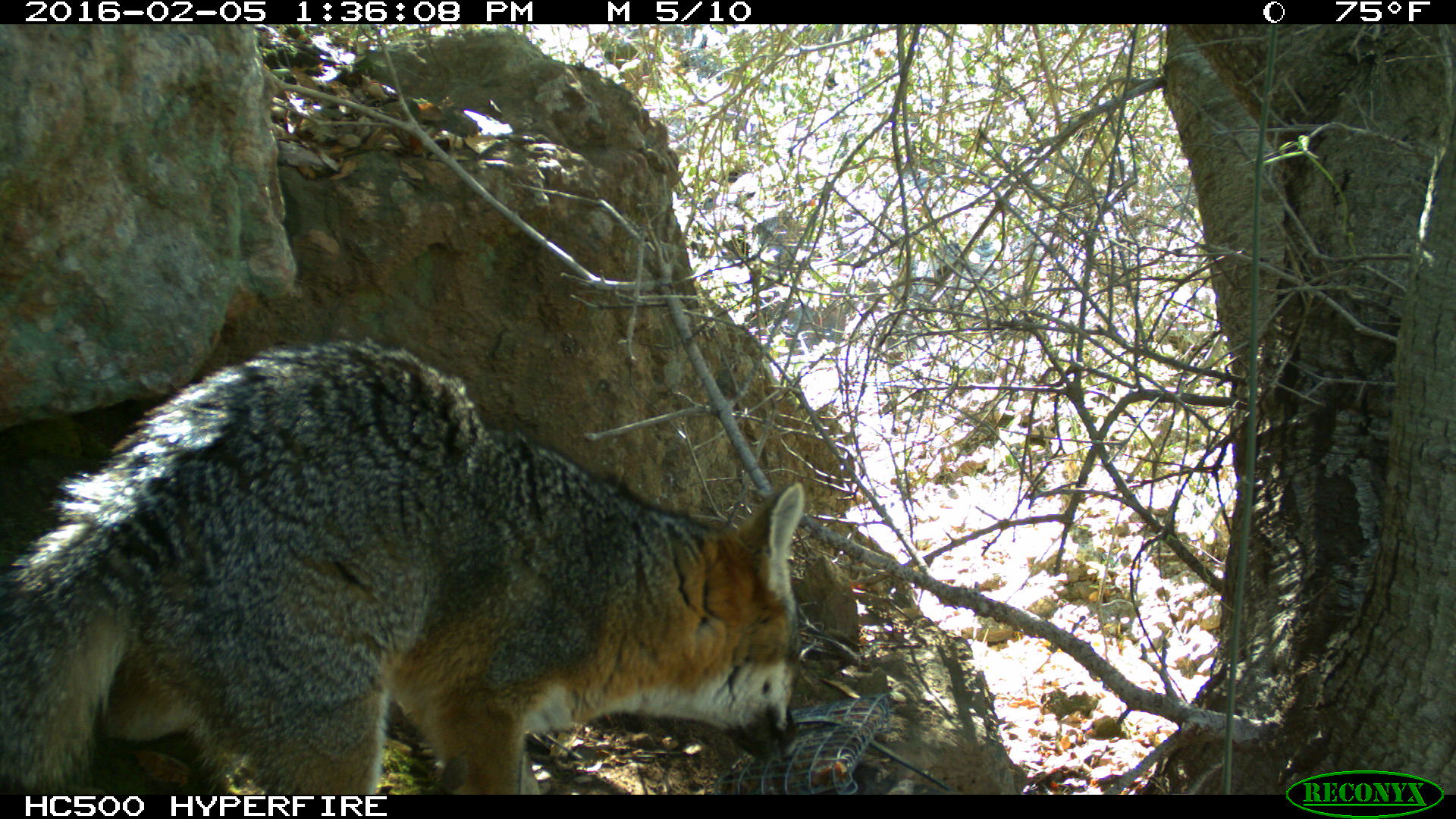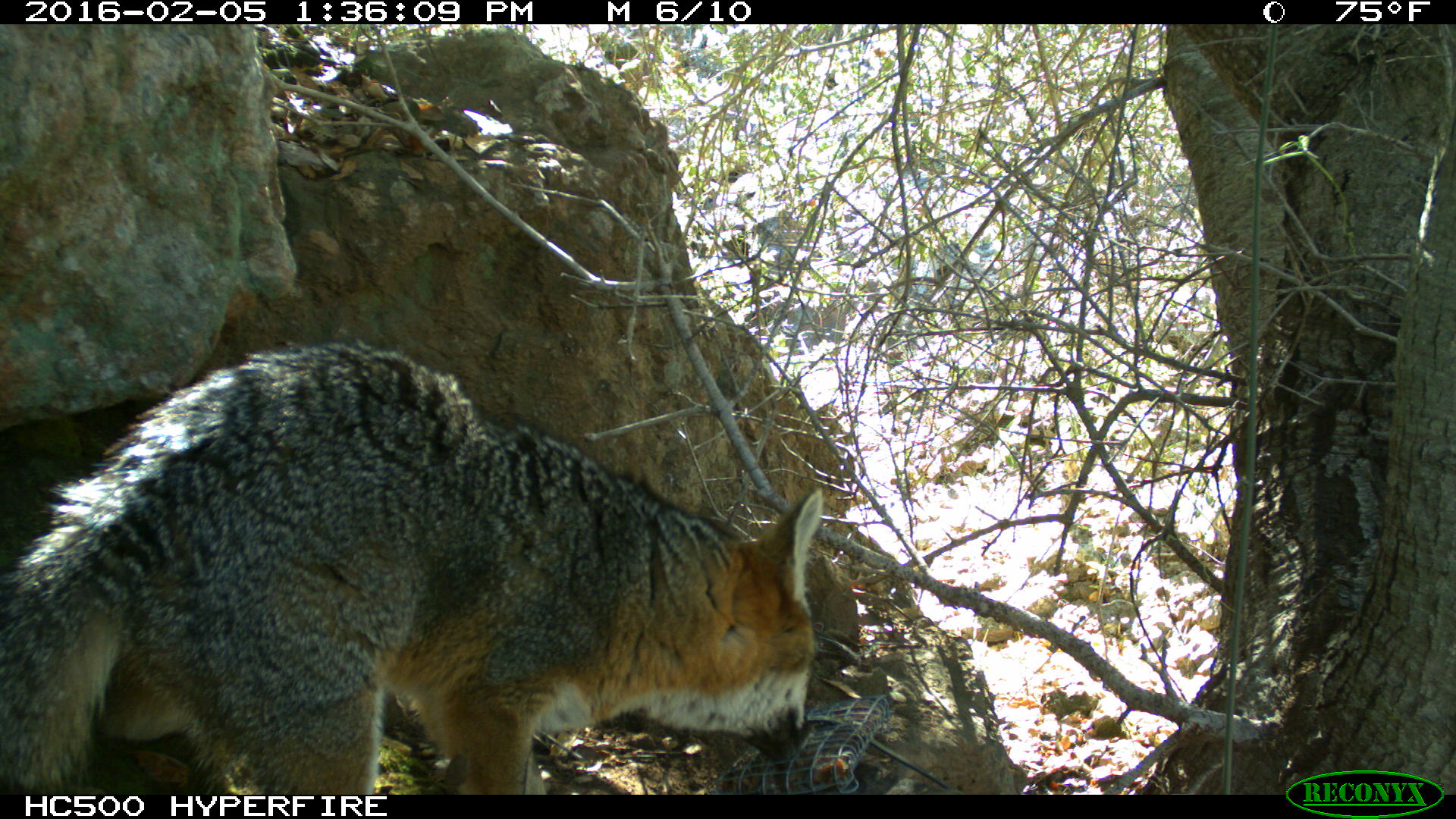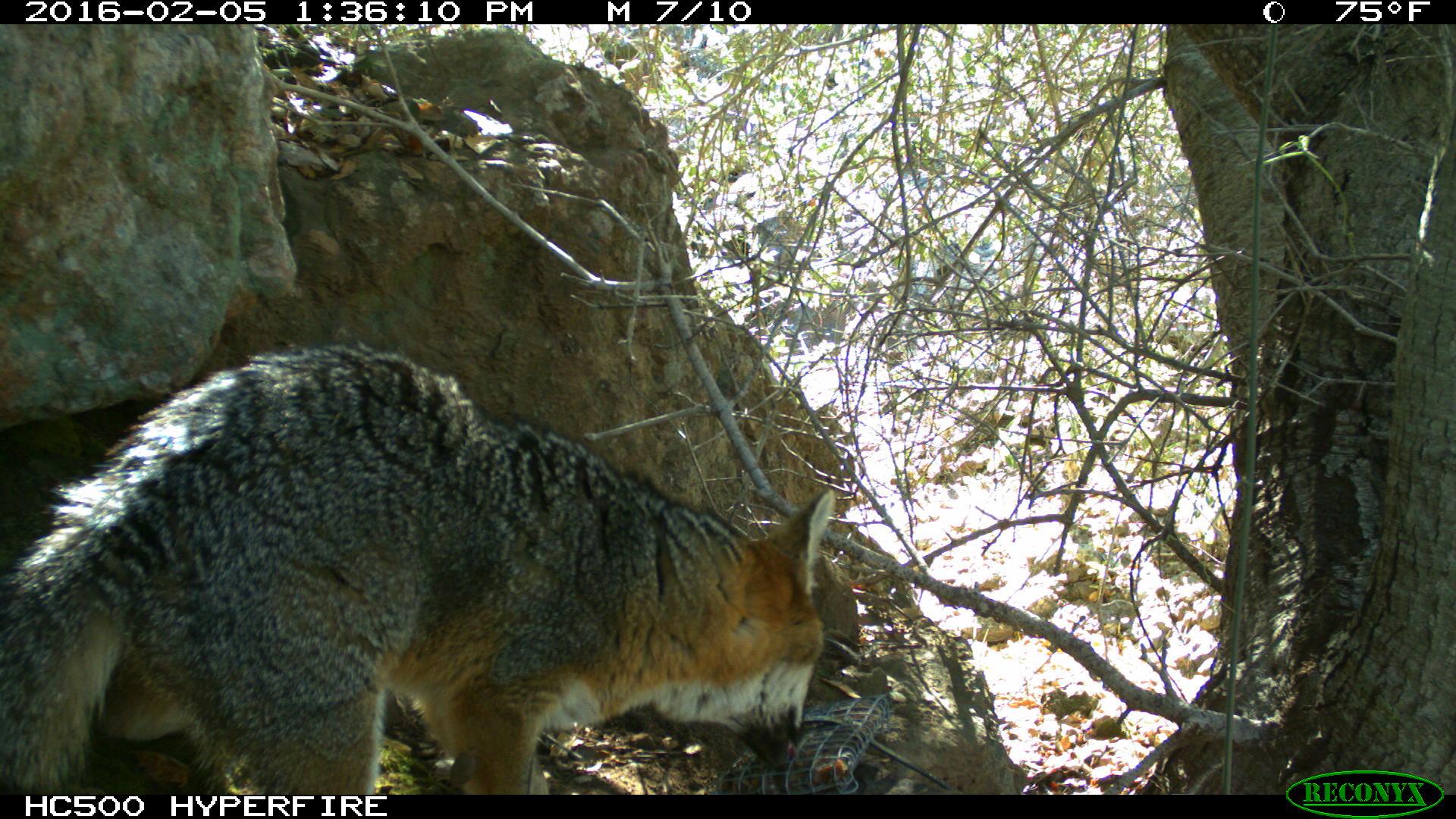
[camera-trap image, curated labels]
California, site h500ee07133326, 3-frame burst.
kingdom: Animalia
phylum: Chordata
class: Mammalia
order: Carnivora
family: Canidae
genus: Urocyon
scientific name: Urocyon littoralis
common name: island fox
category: fox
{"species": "fox (island fox) (Urocyon littoralis)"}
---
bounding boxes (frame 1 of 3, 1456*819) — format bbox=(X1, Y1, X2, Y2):
fox: bbox=(0, 337, 806, 794)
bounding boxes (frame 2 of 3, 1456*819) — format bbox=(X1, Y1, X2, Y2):
fox: bbox=(0, 336, 824, 793)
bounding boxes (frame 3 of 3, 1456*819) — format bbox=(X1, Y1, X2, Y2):
fox: bbox=(0, 341, 832, 795)